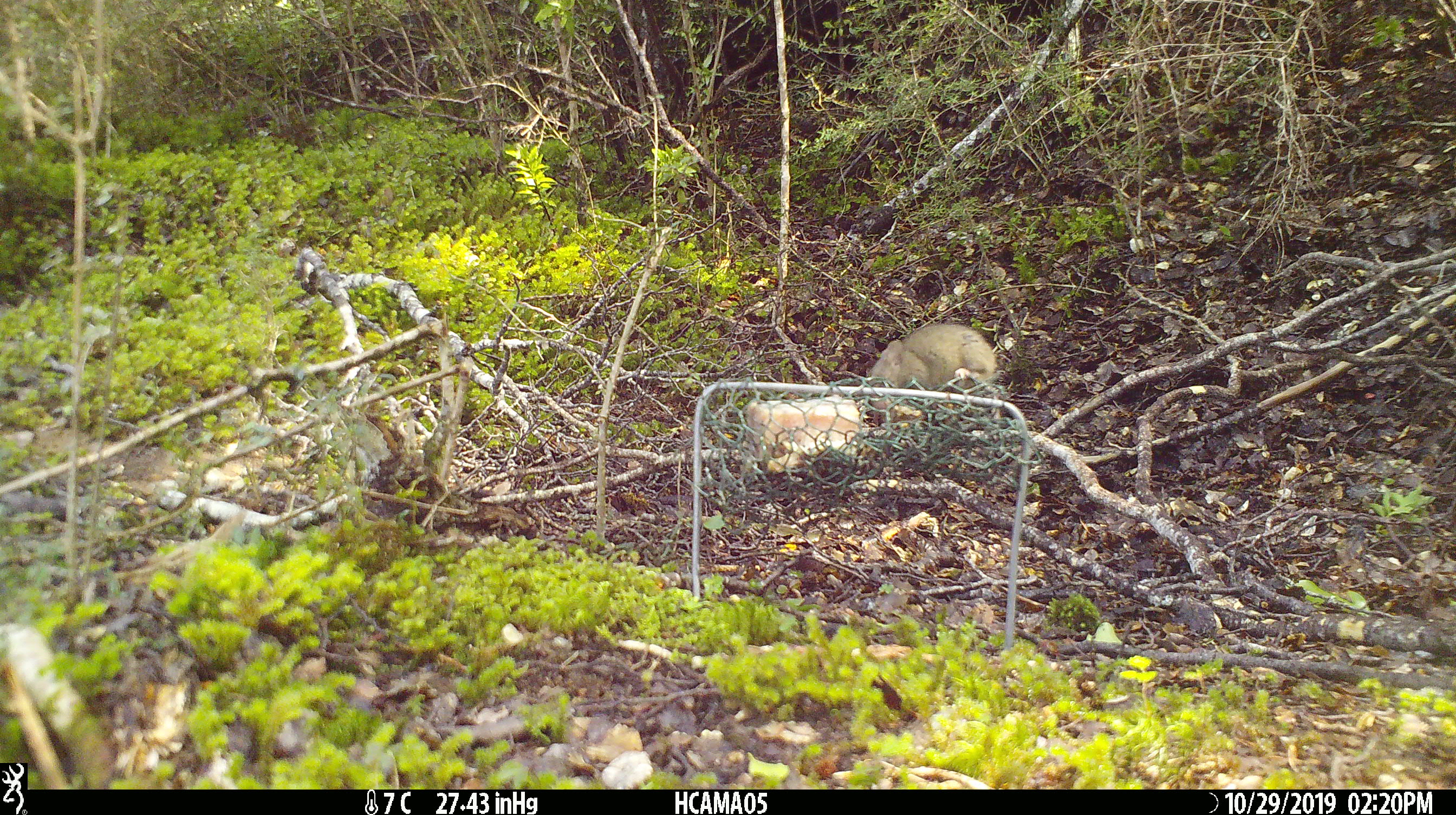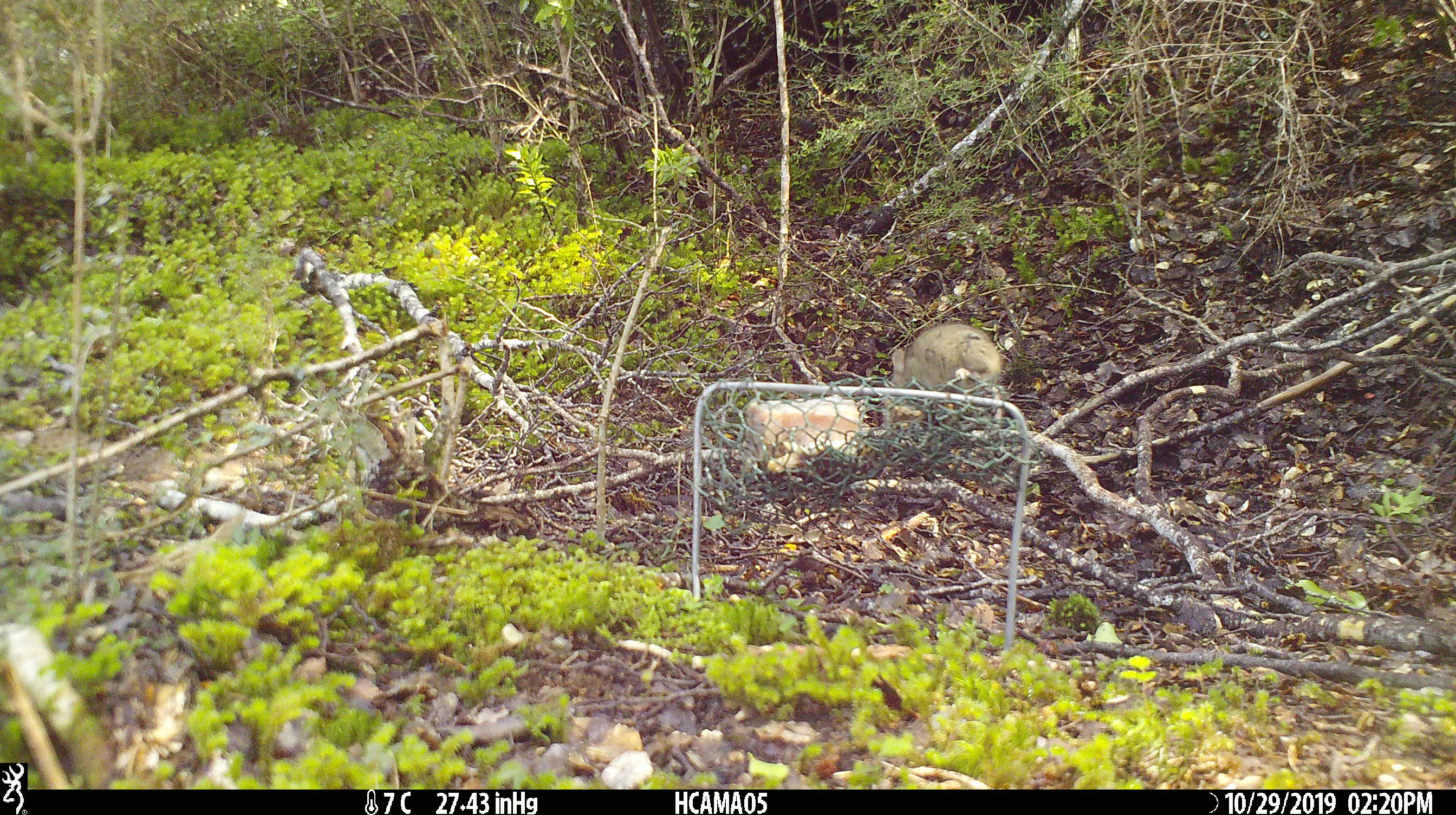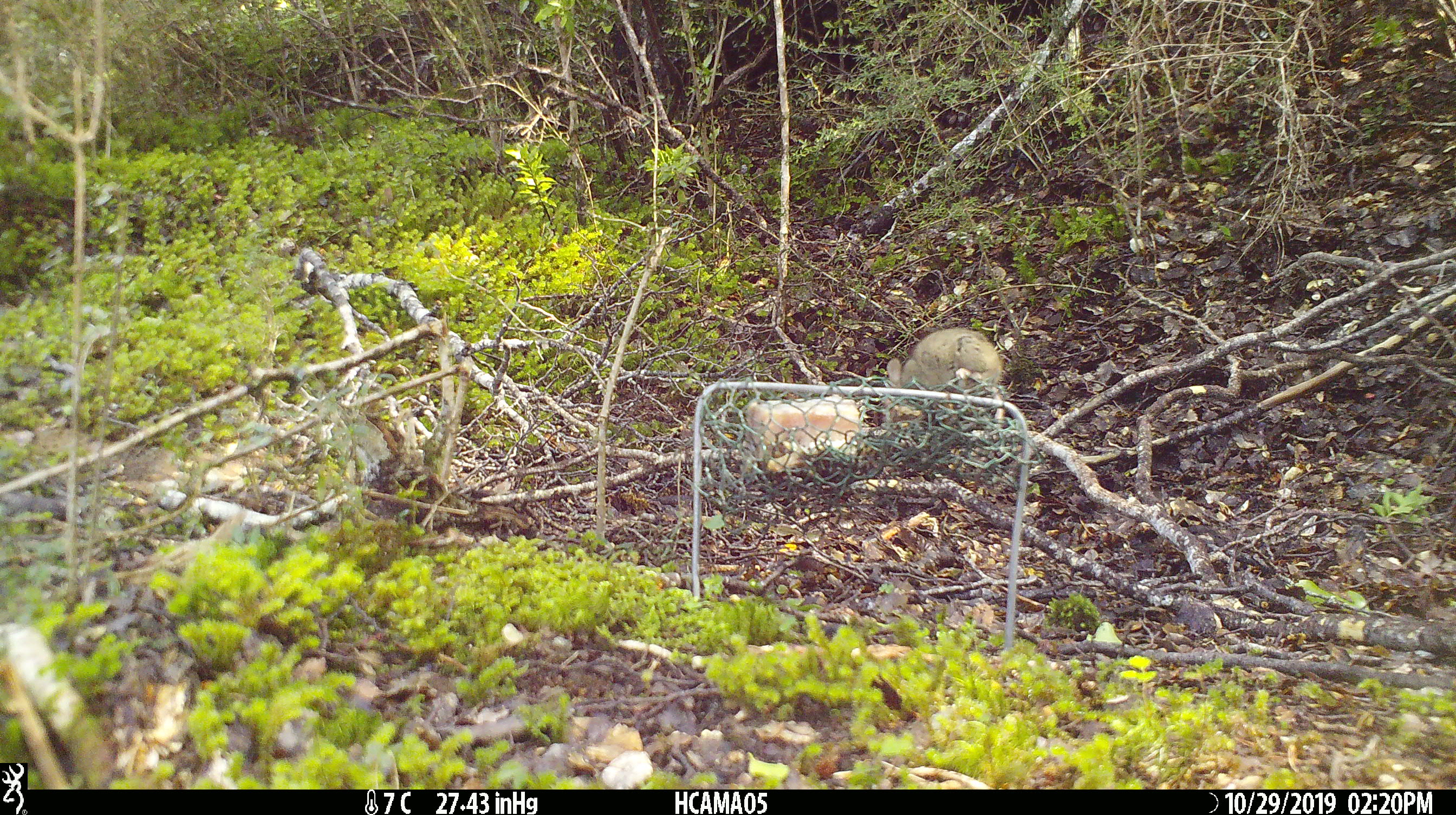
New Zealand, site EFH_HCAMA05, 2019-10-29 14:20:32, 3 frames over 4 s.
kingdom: Animalia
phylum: Chordata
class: Mammalia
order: Rodentia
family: Muridae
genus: Mus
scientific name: Mus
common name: mouse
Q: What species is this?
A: Mouse (Mus).